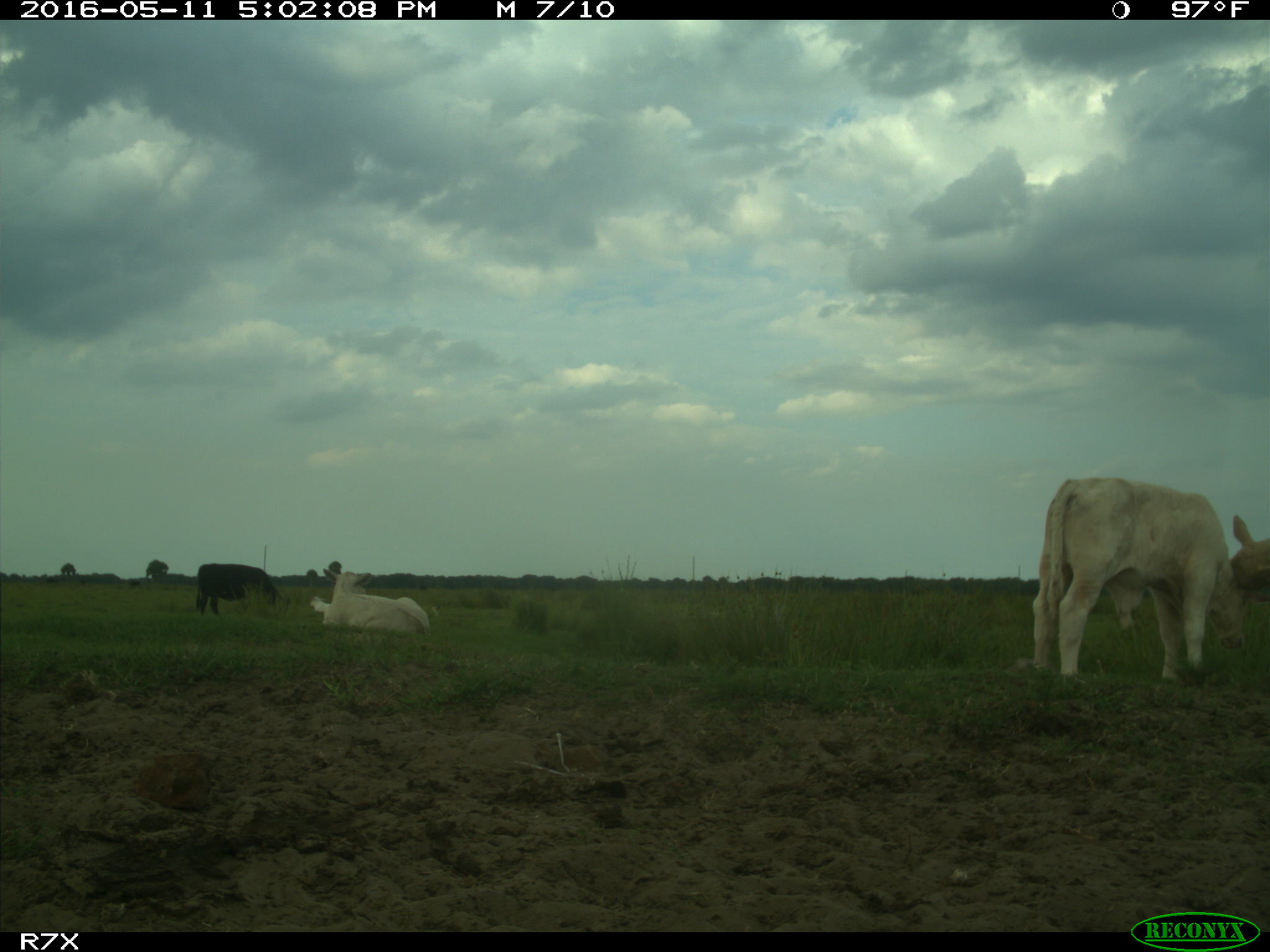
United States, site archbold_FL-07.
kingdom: Animalia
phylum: Chordata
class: Mammalia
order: Artiodactyla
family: Bovidae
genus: Bos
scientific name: Bos taurus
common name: domestic cow